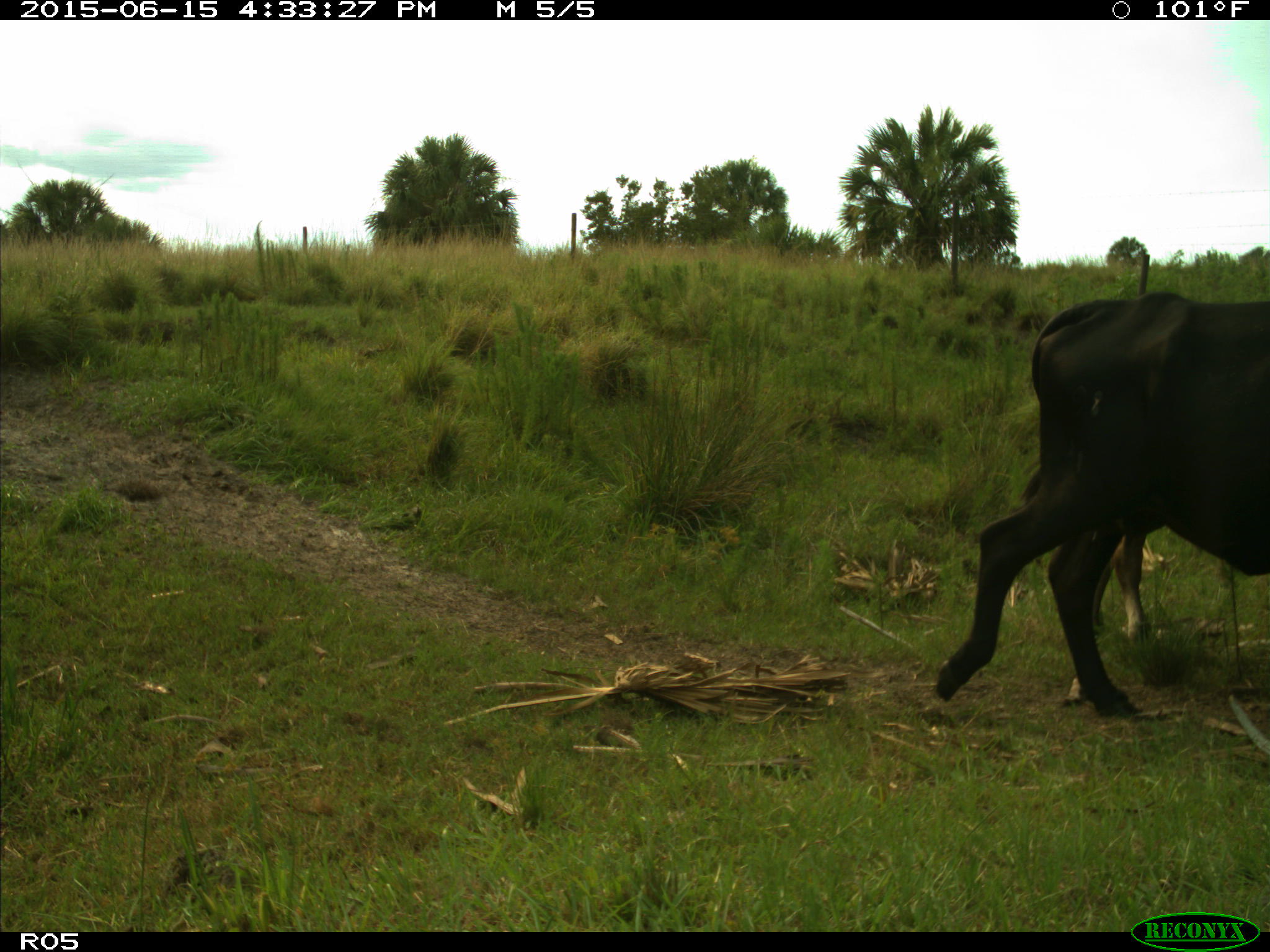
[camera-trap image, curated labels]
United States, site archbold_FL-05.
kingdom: Animalia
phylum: Chordata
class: Mammalia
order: Artiodactyla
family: Bovidae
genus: Bos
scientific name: Bos taurus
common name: domestic cow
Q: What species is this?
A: Bos taurus (domestic cow).